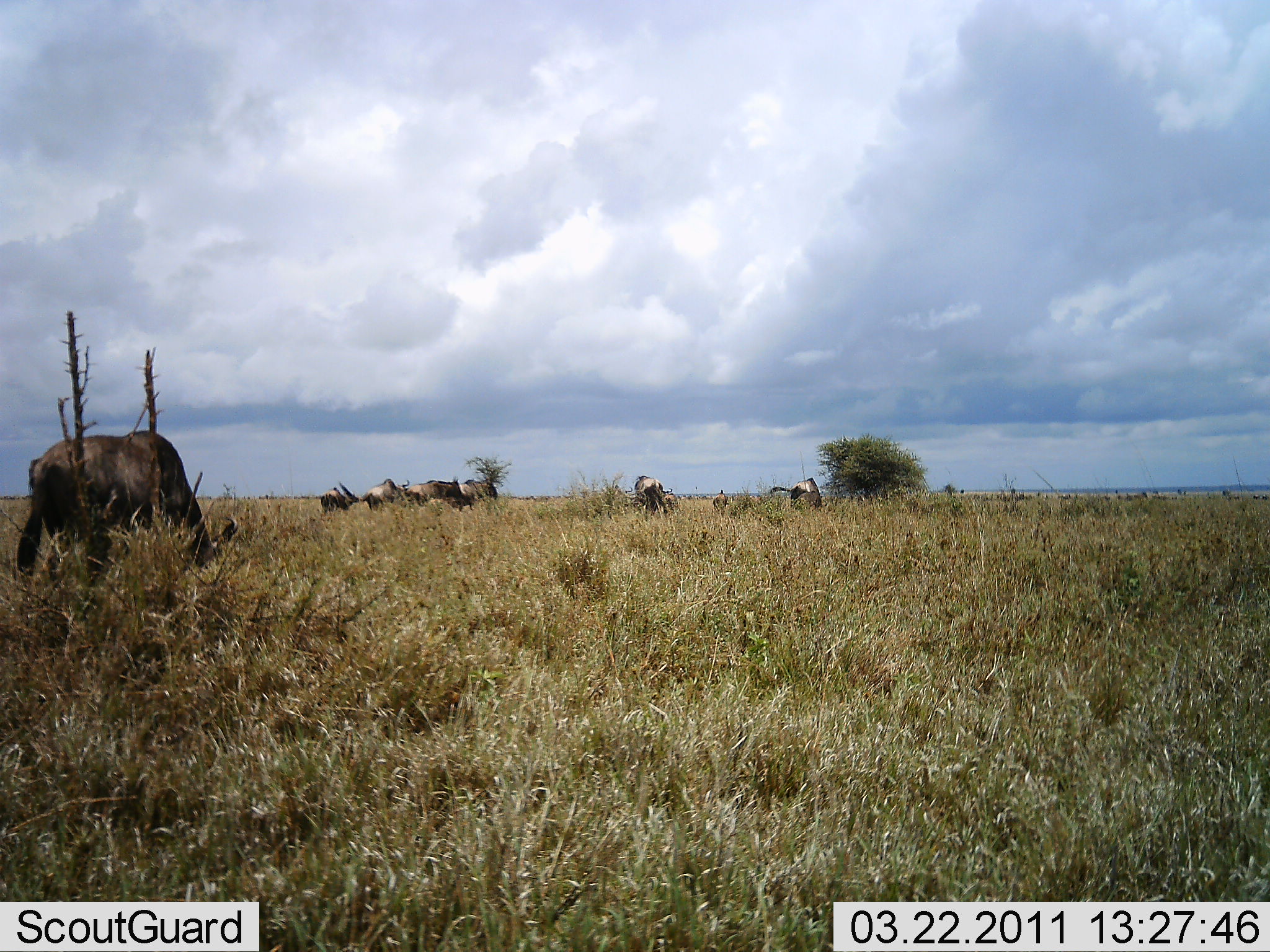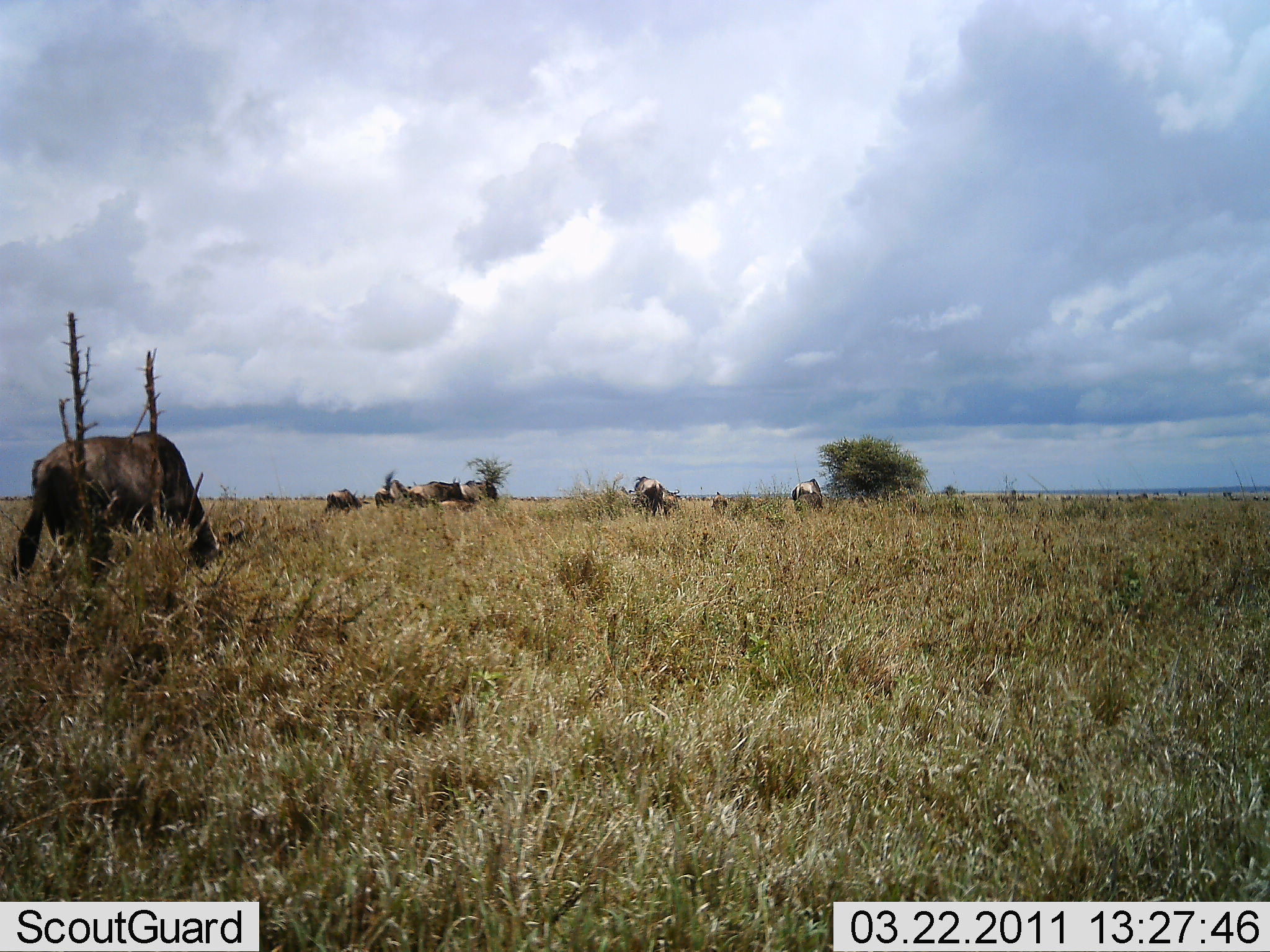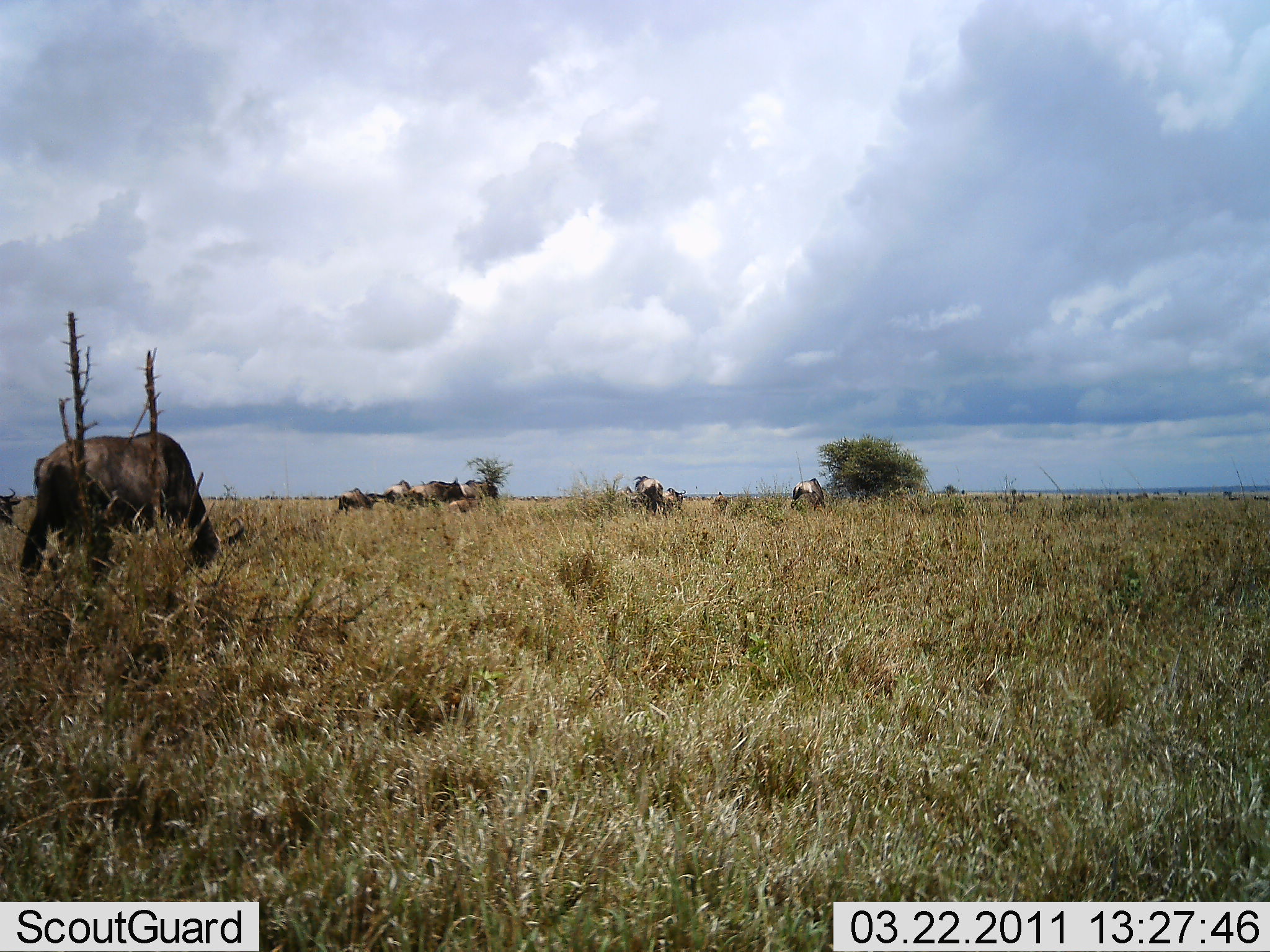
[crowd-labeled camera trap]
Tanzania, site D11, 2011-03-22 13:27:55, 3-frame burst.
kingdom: Animalia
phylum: Chordata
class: Mammalia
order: Artiodactyla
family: Bovidae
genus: Connochaetes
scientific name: Connochaetes taurinus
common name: blue wildebeest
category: wildebeest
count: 8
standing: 25%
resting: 0%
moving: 17%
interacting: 8%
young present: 8%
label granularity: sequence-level